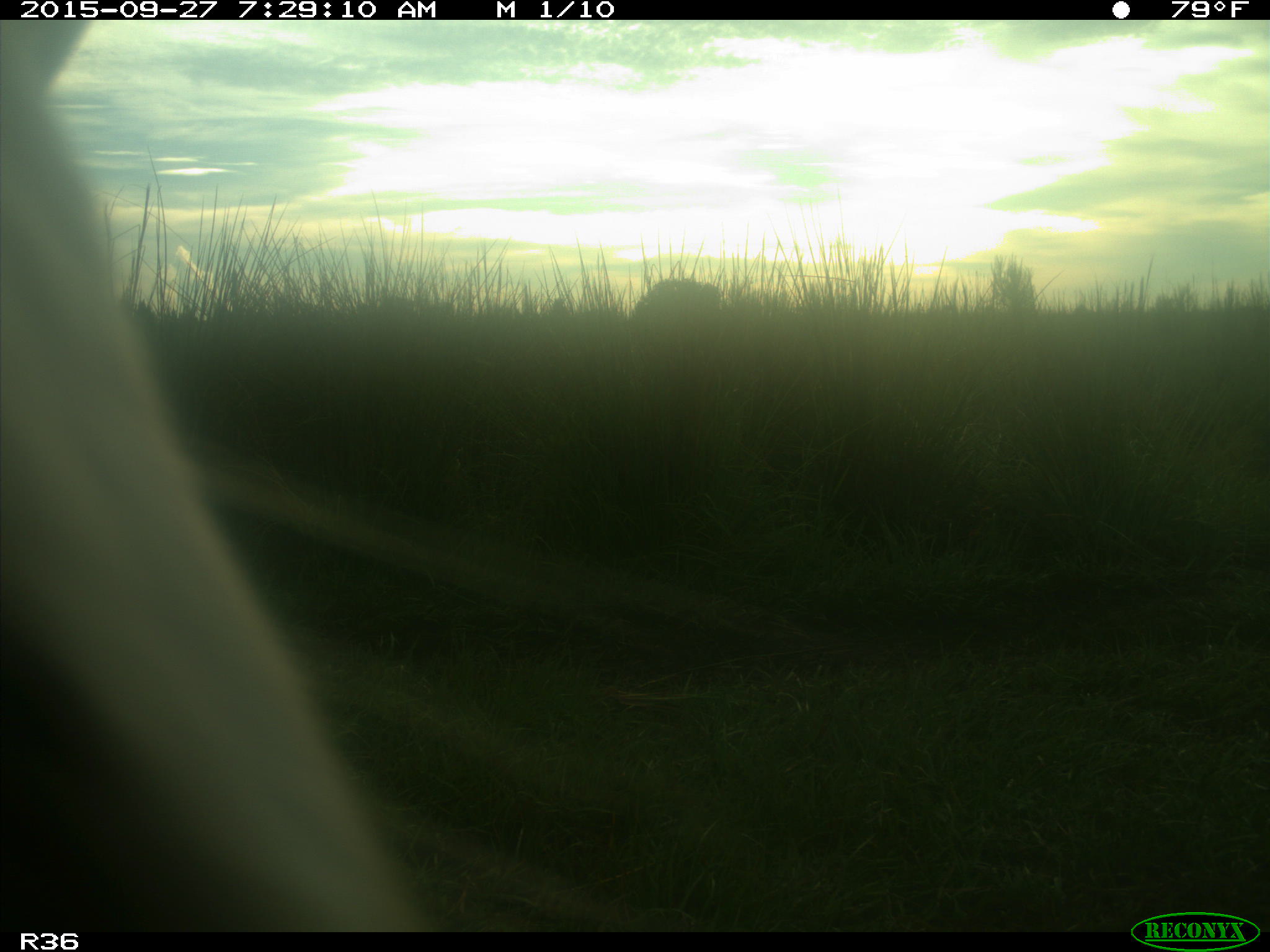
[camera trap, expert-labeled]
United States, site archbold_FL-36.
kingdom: Animalia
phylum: Chordata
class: Mammalia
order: Artiodactyla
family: Bovidae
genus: Bos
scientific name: Bos taurus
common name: domestic cow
Bos taurus (domestic cow).